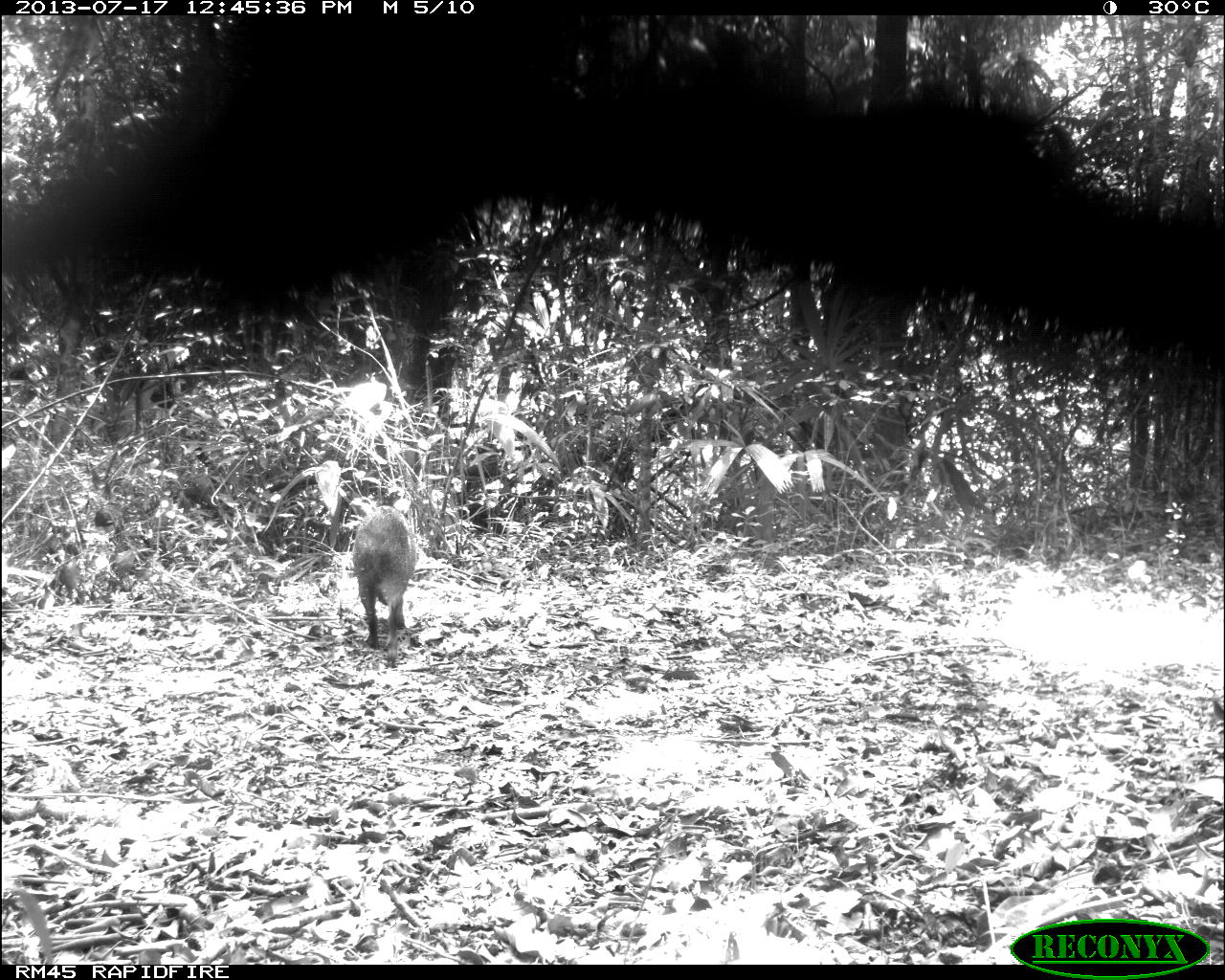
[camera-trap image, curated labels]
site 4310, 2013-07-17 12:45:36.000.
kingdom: Animalia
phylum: Chordata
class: Mammalia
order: Artiodactyla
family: Tayassuidae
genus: Pecari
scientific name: Pecari tajacu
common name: collared peccary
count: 6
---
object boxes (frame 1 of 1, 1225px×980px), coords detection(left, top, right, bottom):
pecari tajacu: detection(350, 503, 418, 667)